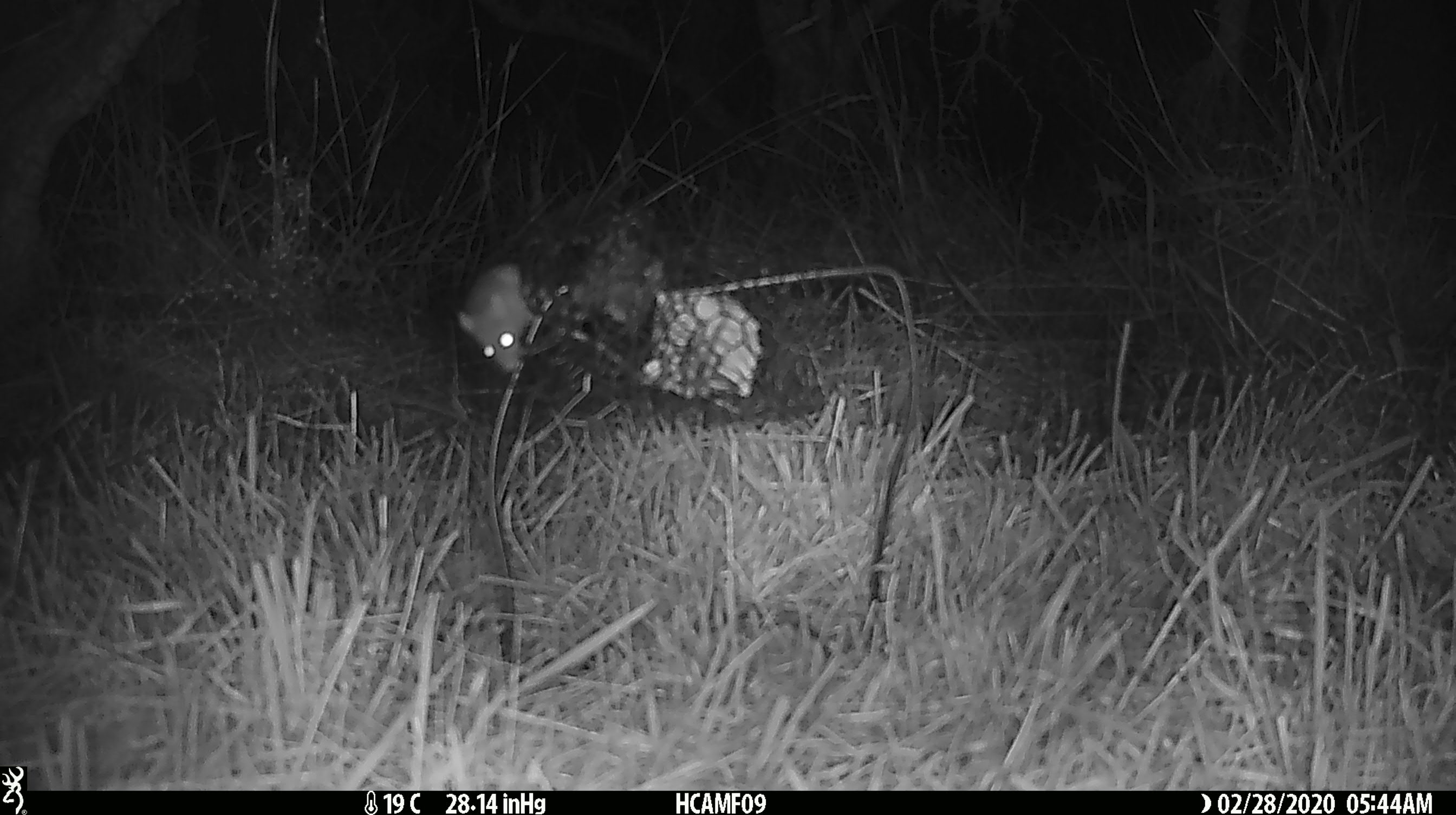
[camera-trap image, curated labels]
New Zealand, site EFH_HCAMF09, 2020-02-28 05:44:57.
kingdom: Animalia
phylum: Chordata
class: Mammalia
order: Rodentia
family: Muridae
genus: Mus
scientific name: Mus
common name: mouse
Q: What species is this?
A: Mouse (Mus).